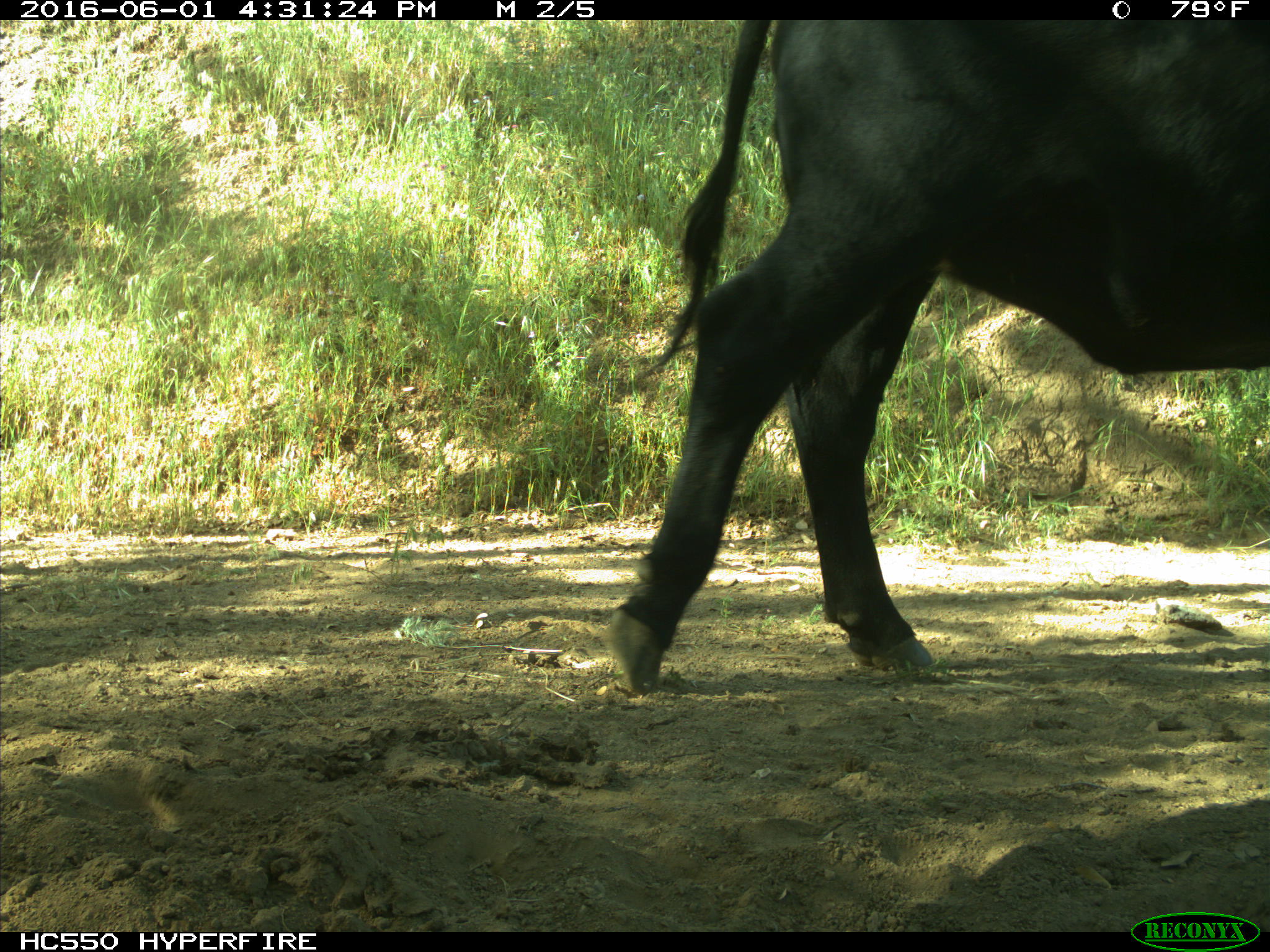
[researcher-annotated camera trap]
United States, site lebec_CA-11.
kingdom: Animalia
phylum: Chordata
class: Mammalia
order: Artiodactyla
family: Bovidae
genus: Bos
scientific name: Bos taurus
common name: domestic cow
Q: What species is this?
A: Bos taurus (domestic cow).